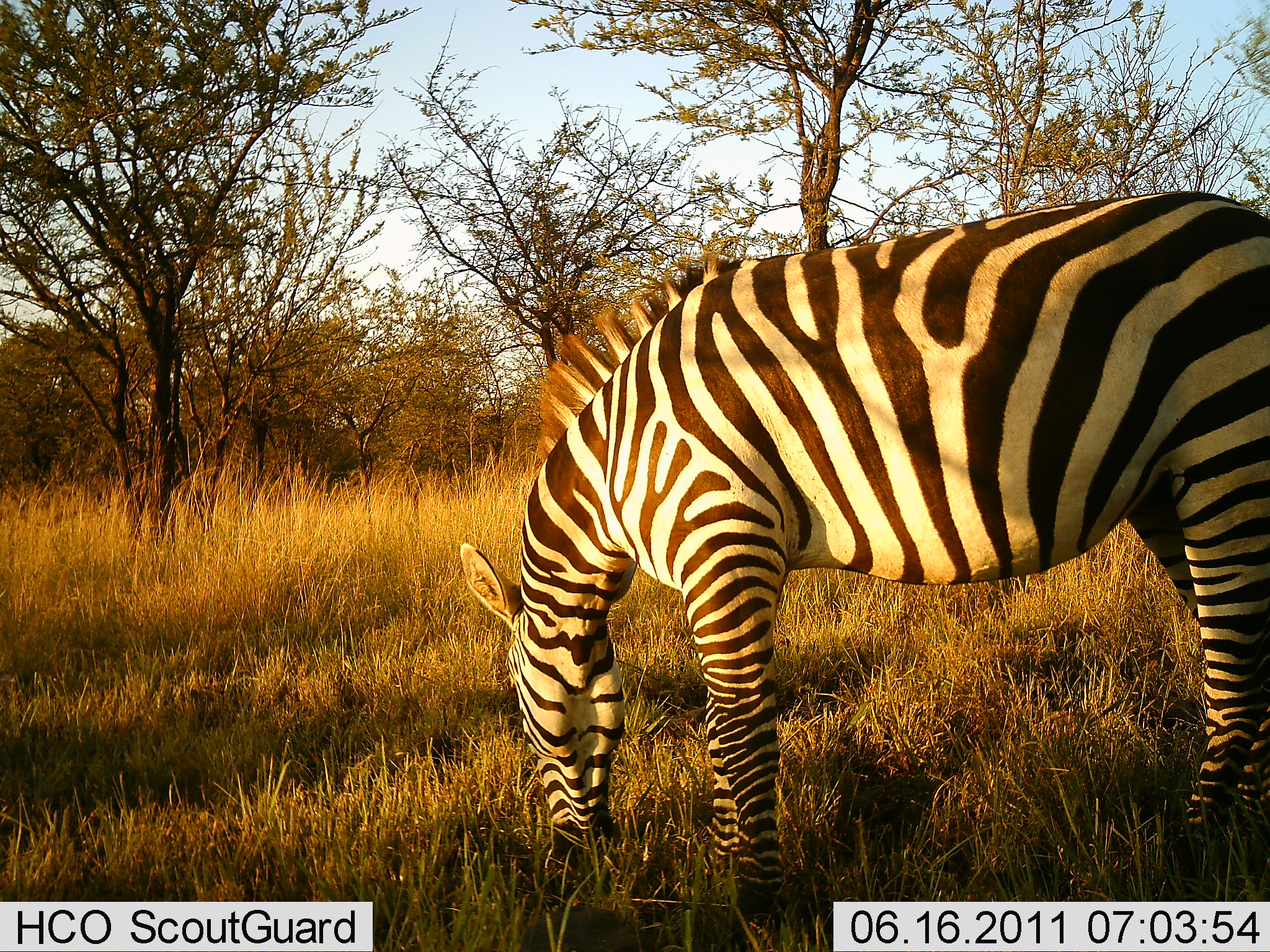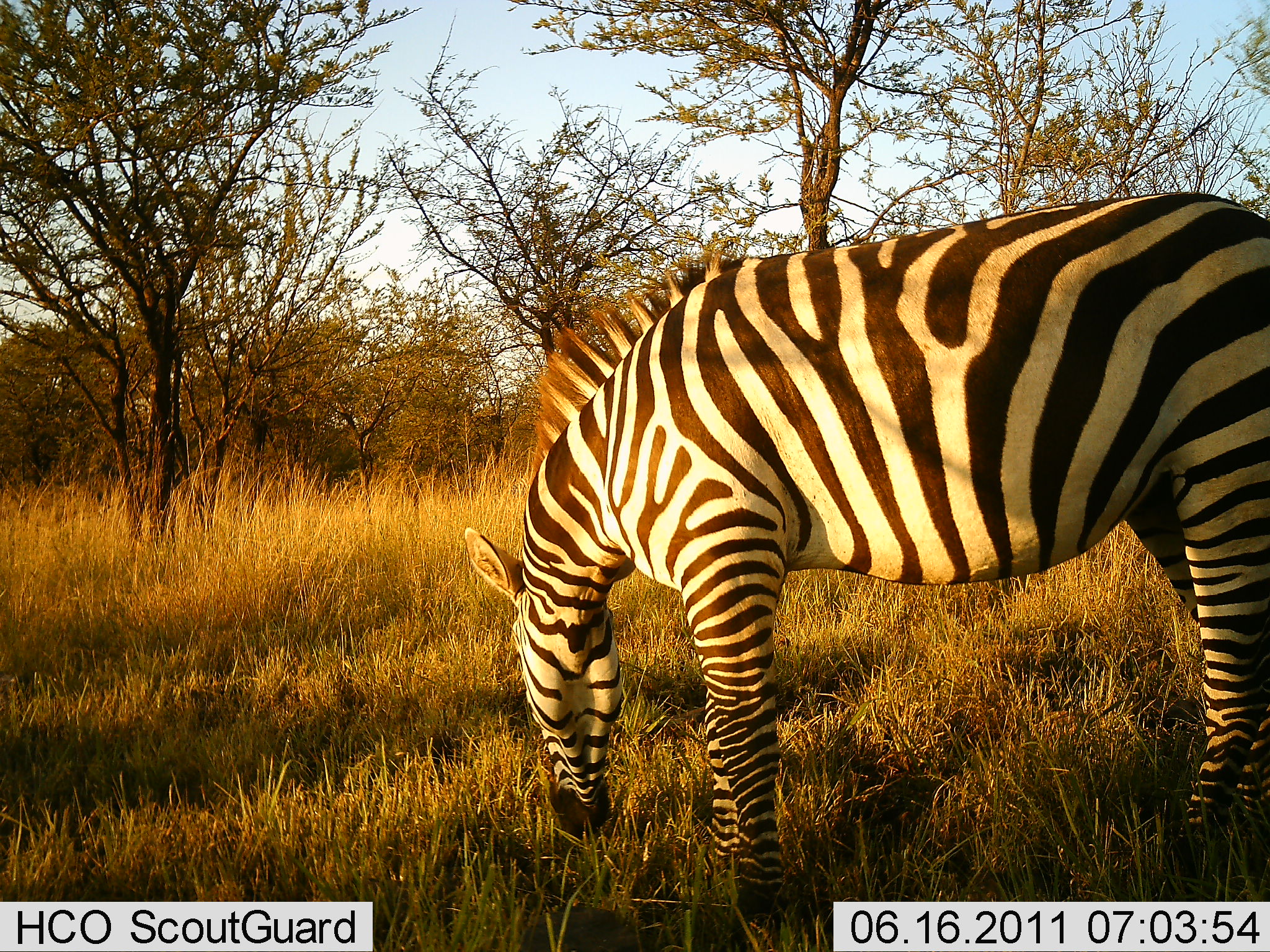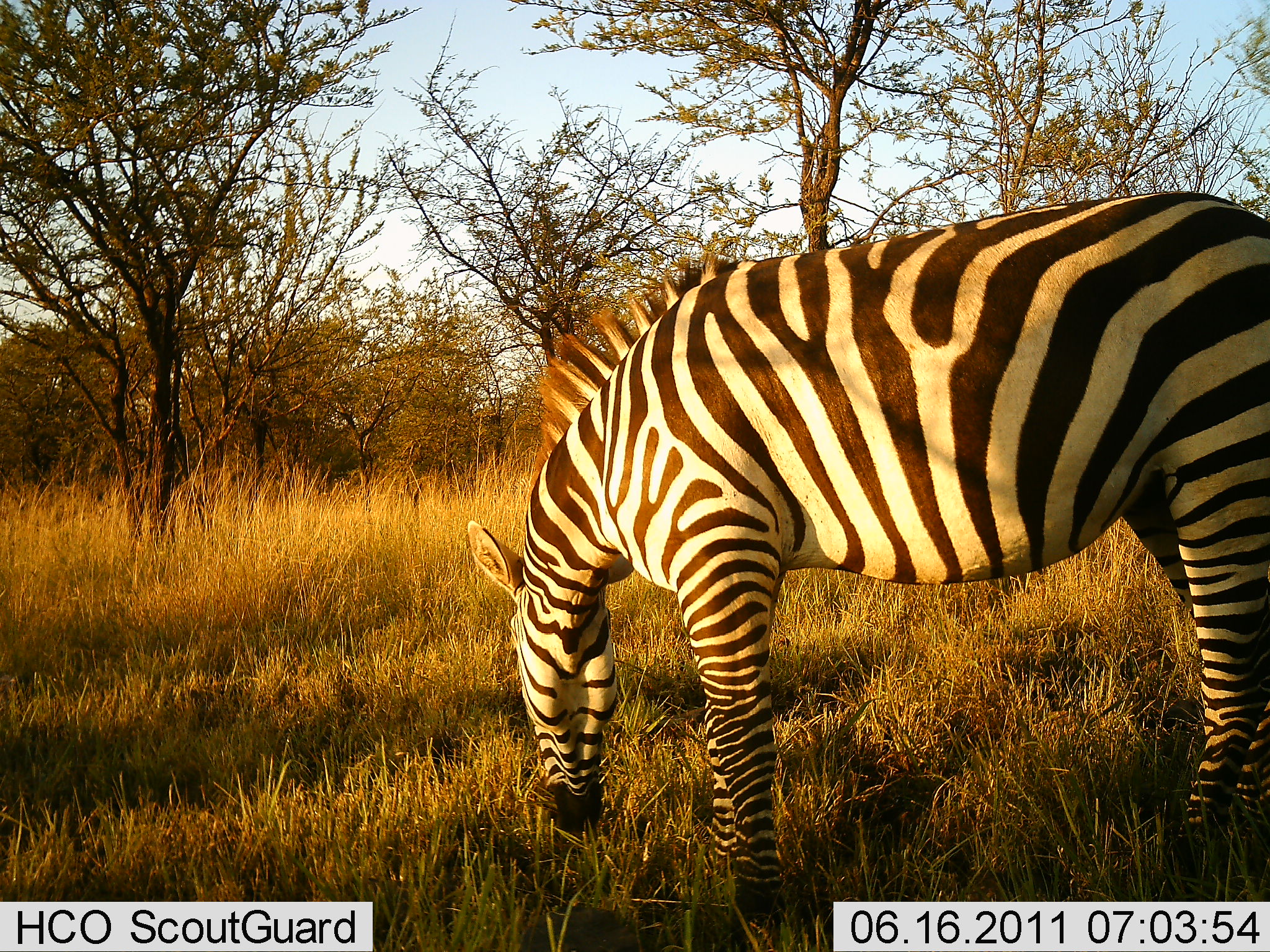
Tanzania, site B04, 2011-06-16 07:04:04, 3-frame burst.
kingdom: Animalia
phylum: Chordata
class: Mammalia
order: Perissodactyla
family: Equidae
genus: Equus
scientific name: Equus quagga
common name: plains zebra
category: zebra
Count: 1.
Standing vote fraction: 36%.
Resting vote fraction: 0%.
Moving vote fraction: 0%.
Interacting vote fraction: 0%.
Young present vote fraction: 0%.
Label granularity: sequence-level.